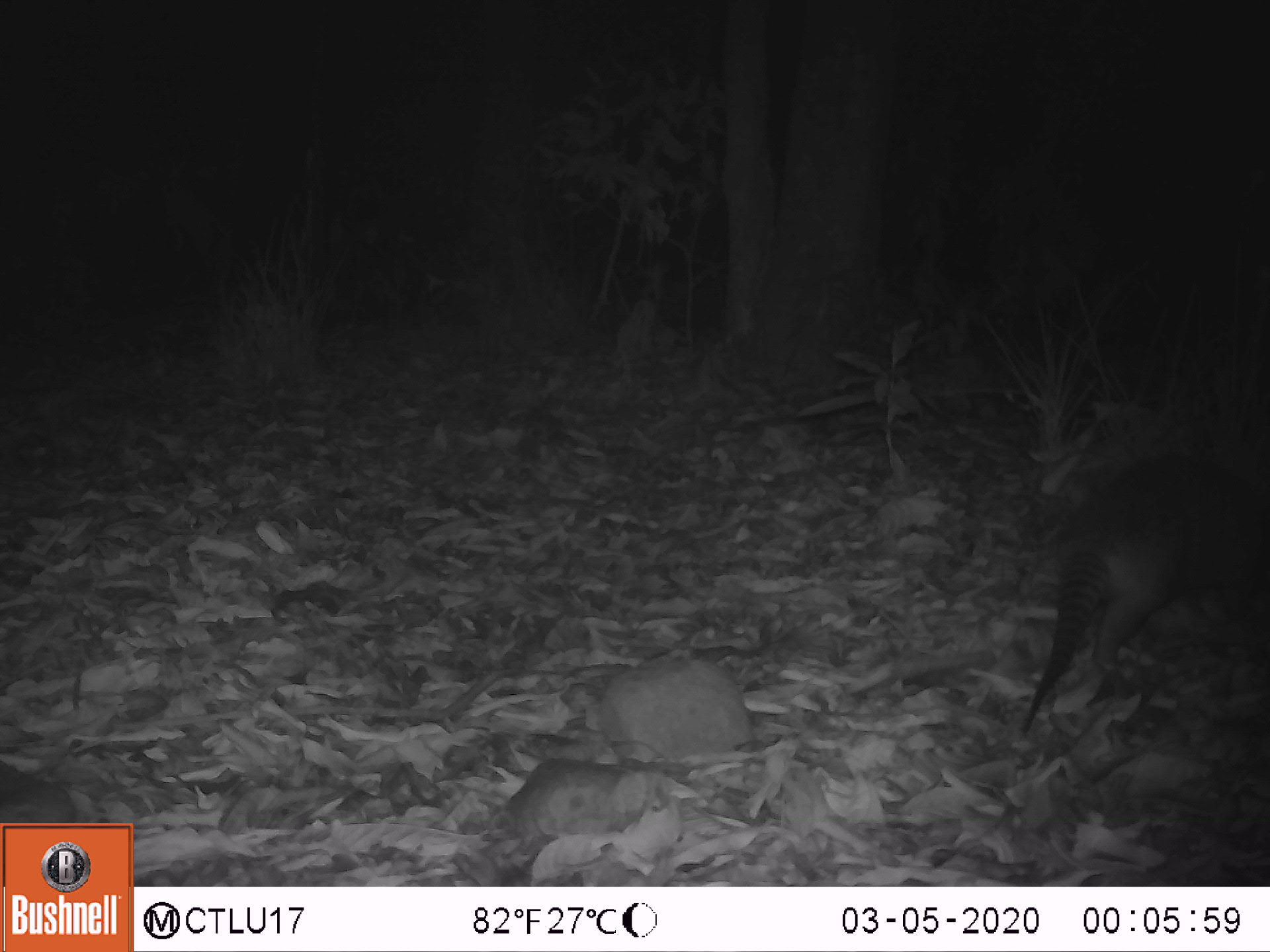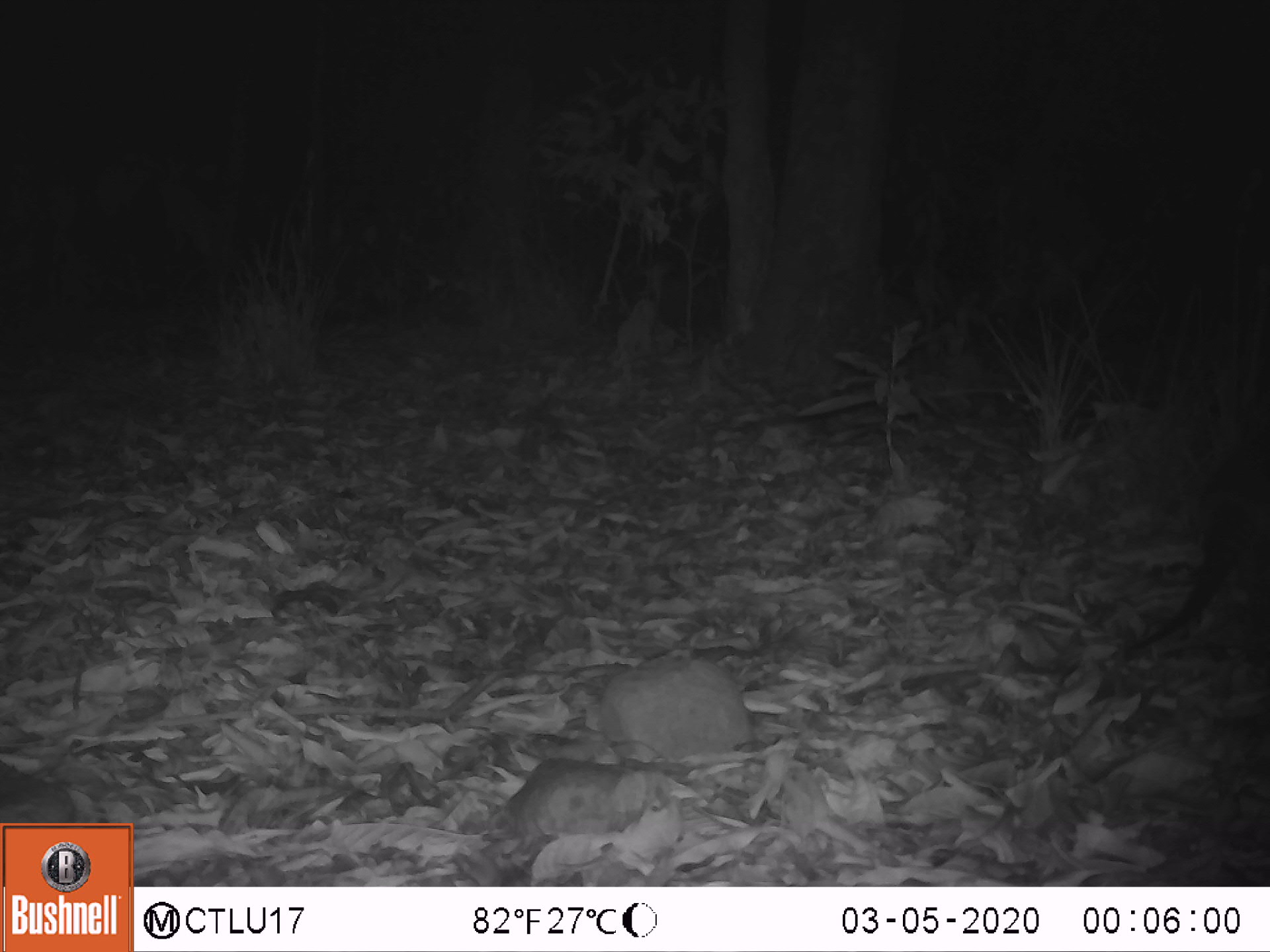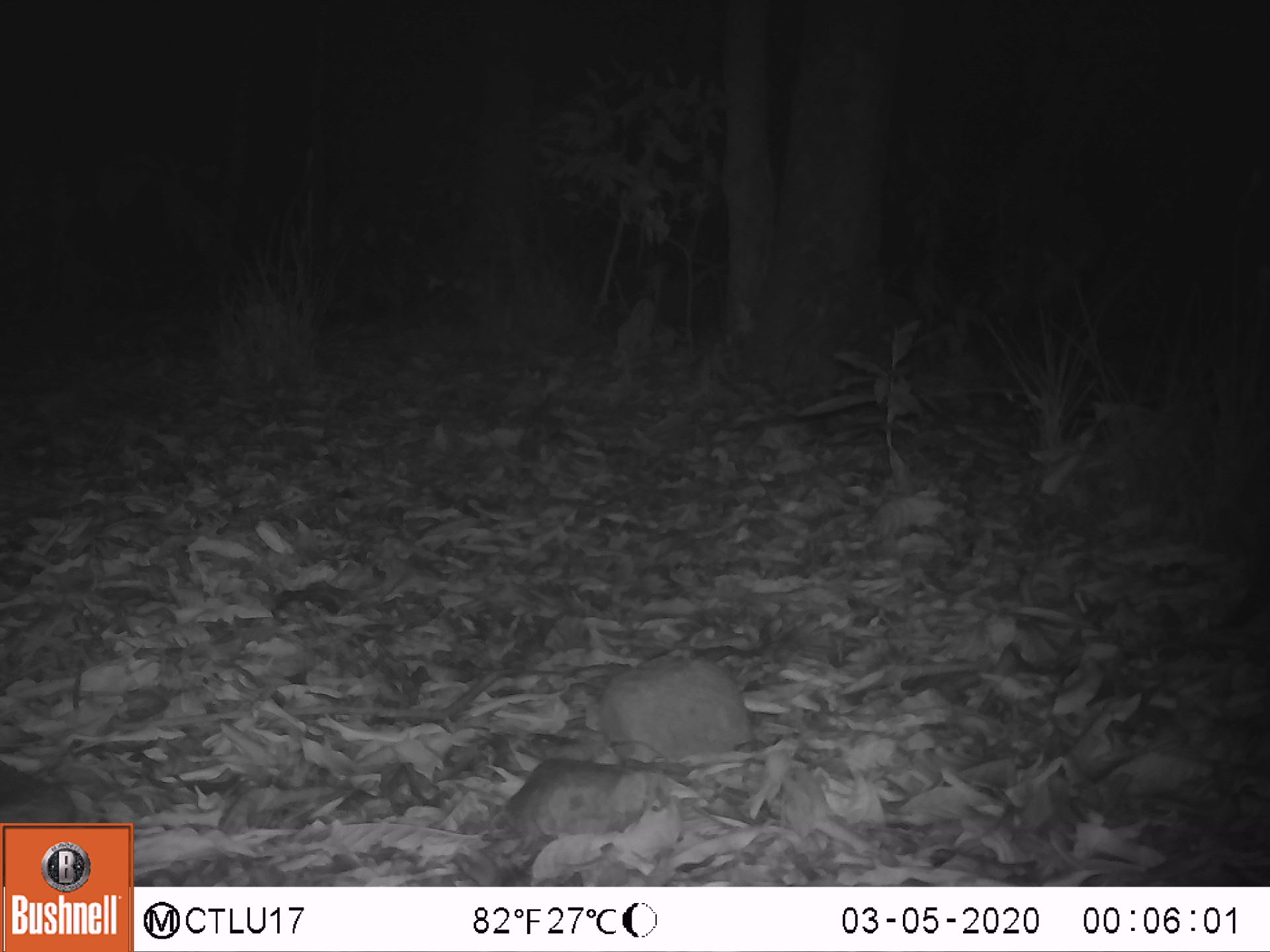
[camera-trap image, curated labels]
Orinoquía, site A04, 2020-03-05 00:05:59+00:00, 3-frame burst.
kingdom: Animalia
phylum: Chordata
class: Mammalia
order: Cingulata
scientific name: Cingulata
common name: armadillo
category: unknown armadillo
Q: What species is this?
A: Unknown armadillo (armadillo) (Cingulata).